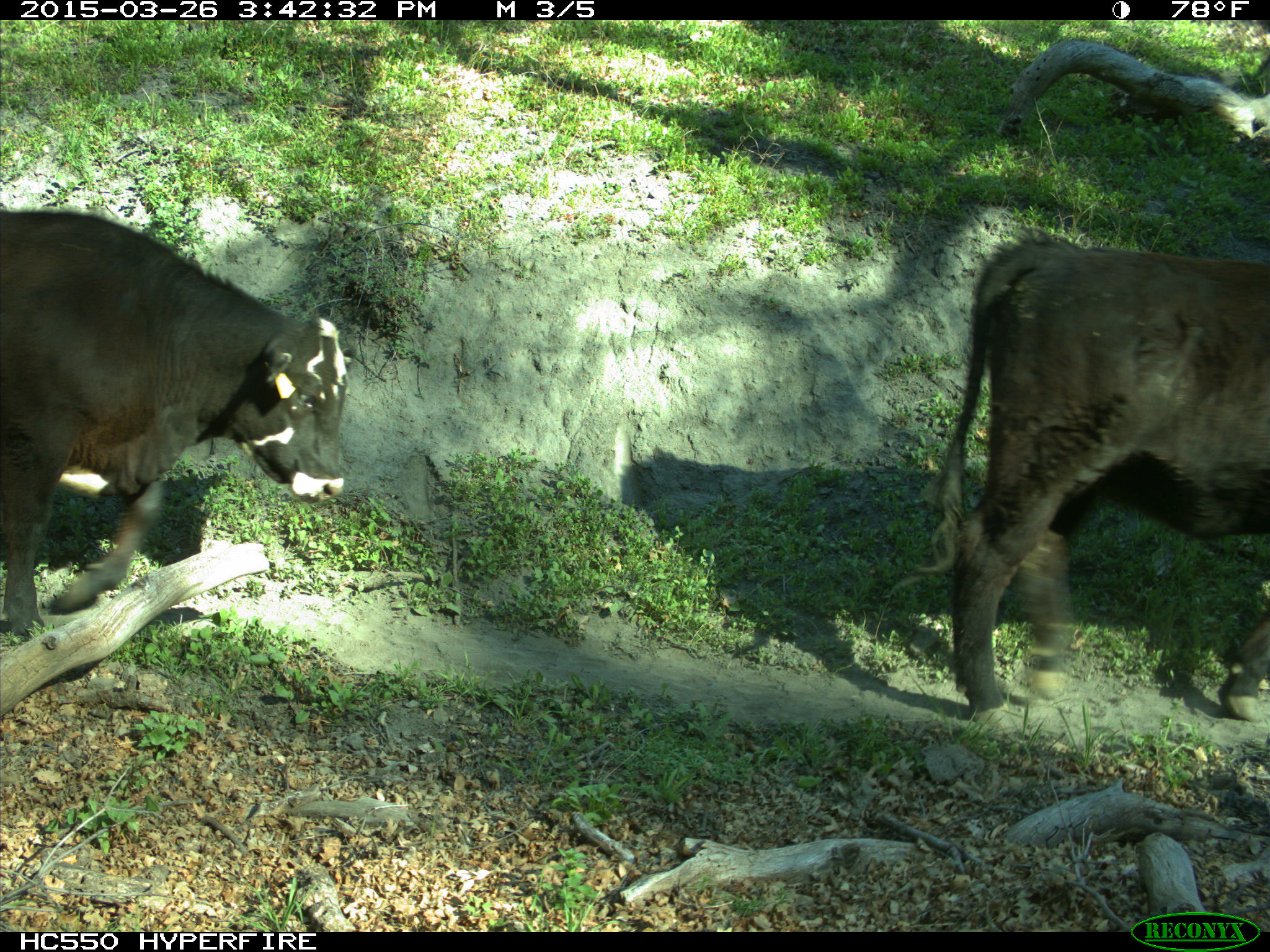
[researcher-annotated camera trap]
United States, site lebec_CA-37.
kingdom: Animalia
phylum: Chordata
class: Mammalia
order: Artiodactyla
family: Bovidae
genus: Bos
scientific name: Bos taurus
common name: domestic cow